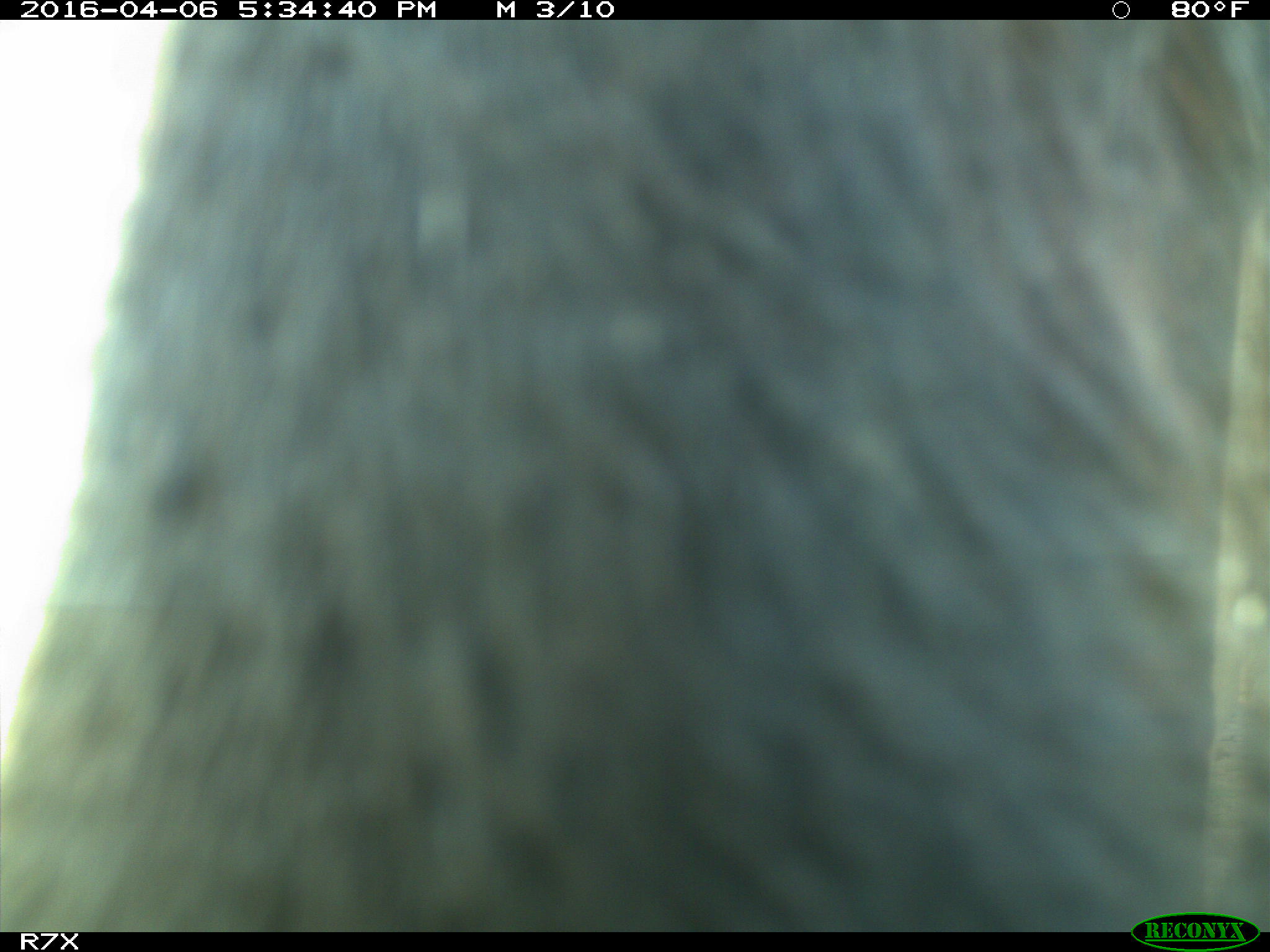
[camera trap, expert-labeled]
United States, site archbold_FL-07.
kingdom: Animalia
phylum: Chordata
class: Mammalia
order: Artiodactyla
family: Bovidae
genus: Bos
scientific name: Bos taurus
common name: domestic cow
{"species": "Bos taurus (domestic cow)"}